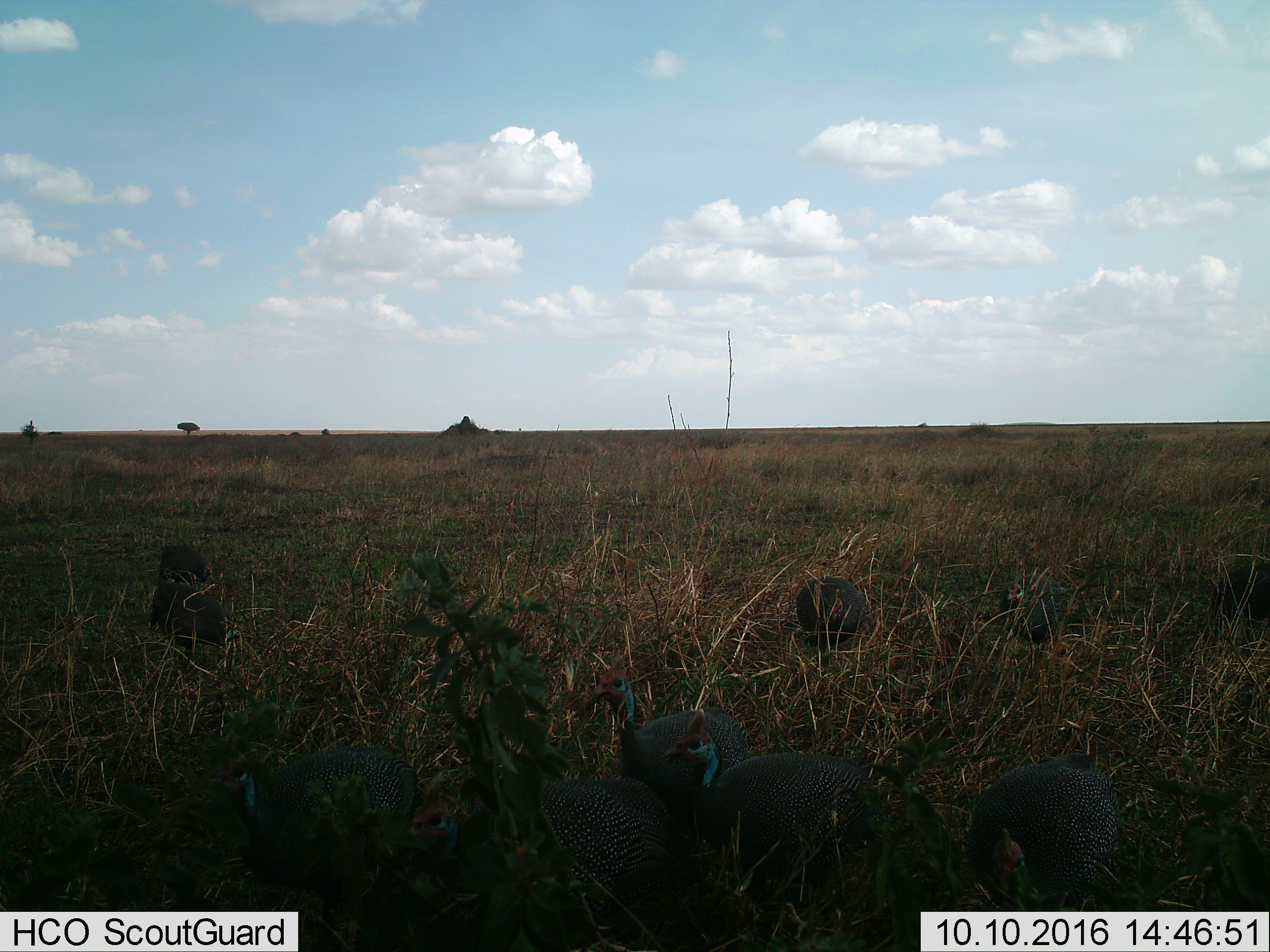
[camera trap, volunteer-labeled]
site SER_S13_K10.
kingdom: Animalia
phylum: Chordata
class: Aves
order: Galliformes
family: Numididae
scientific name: Numididae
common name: guineafowl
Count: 9.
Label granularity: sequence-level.